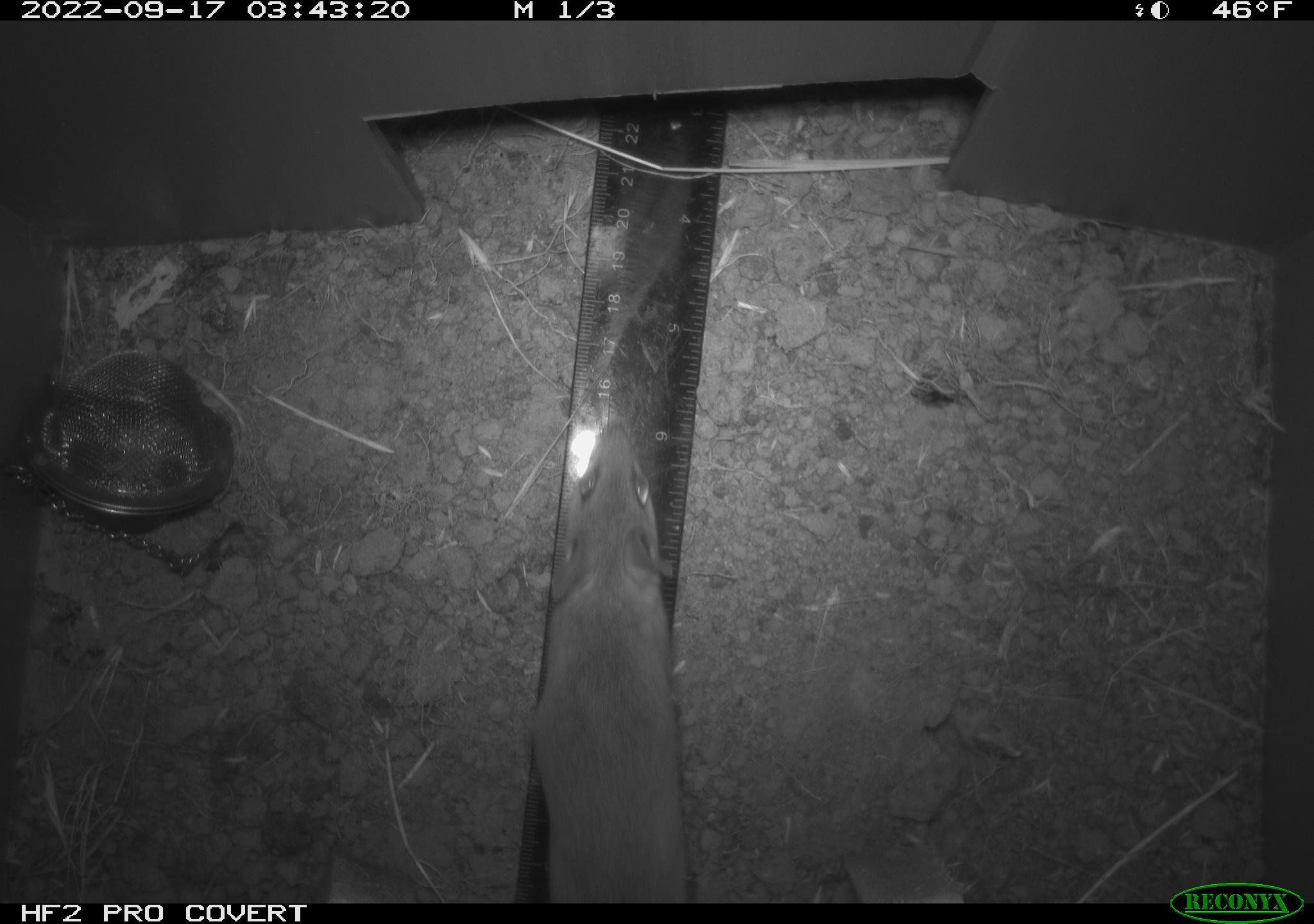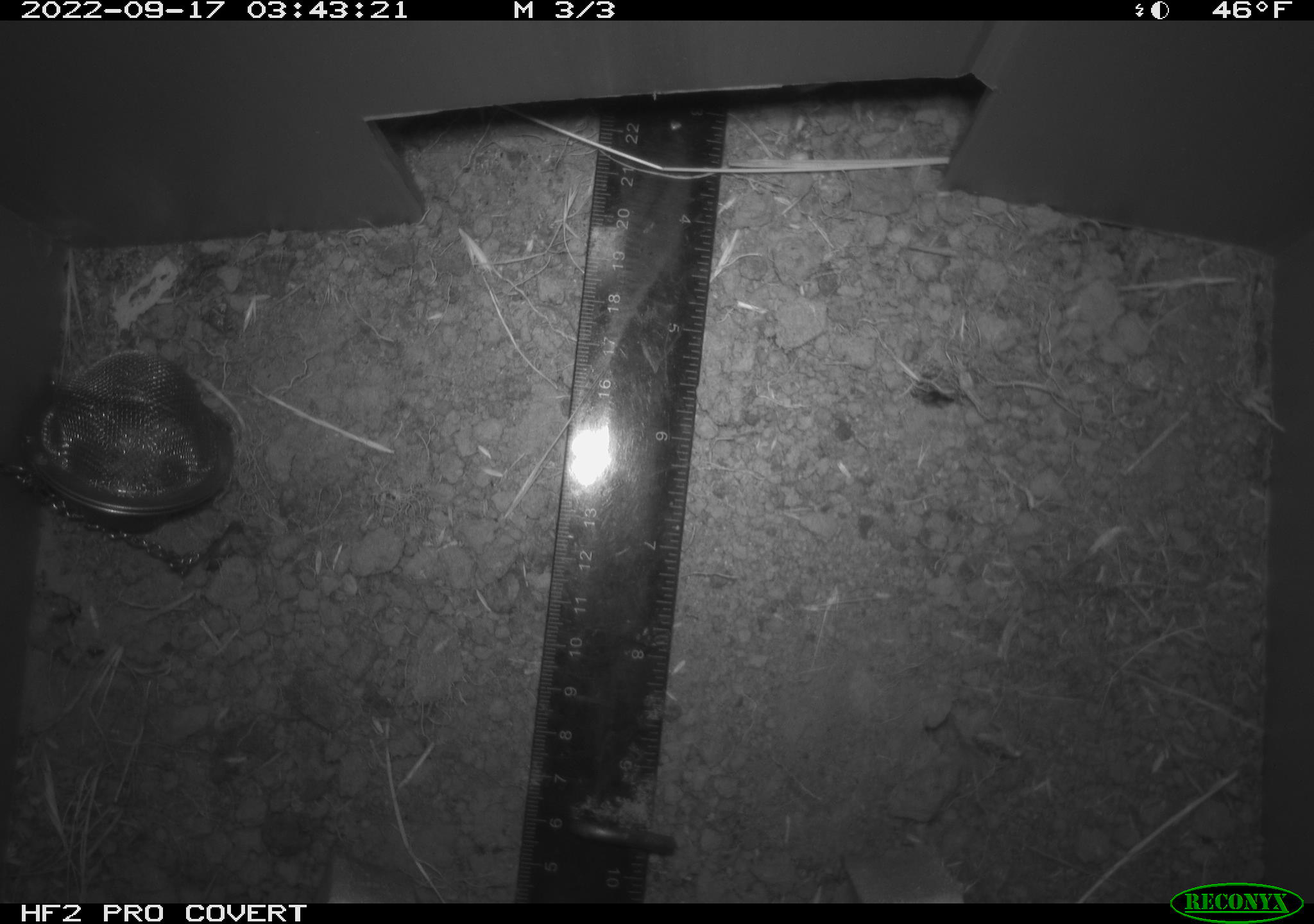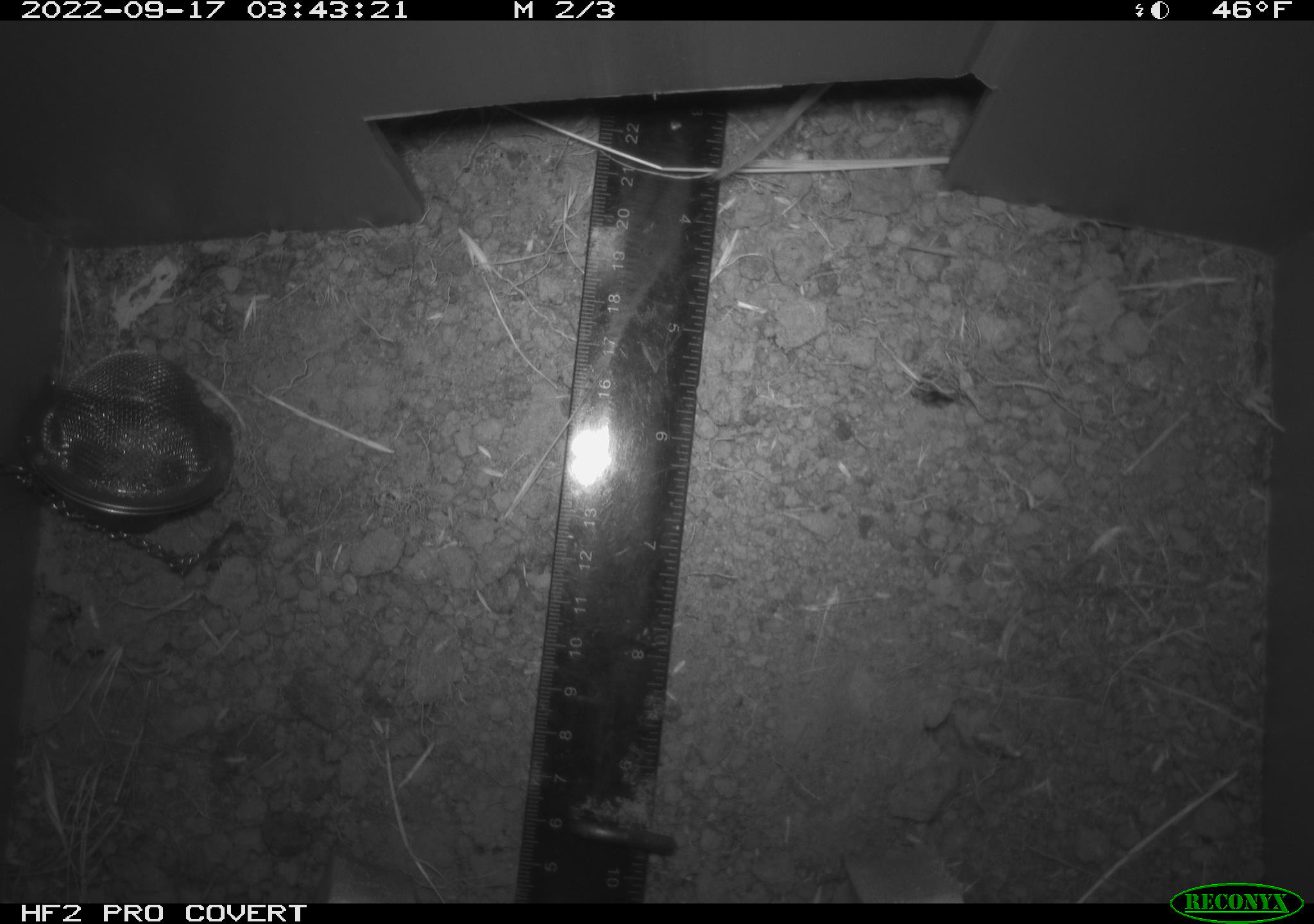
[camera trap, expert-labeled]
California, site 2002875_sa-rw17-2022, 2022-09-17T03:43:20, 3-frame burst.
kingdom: Animalia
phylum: Chordata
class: Mammalia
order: Rodentia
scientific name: Rodentia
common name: mouse species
Mouse species (Rodentia).